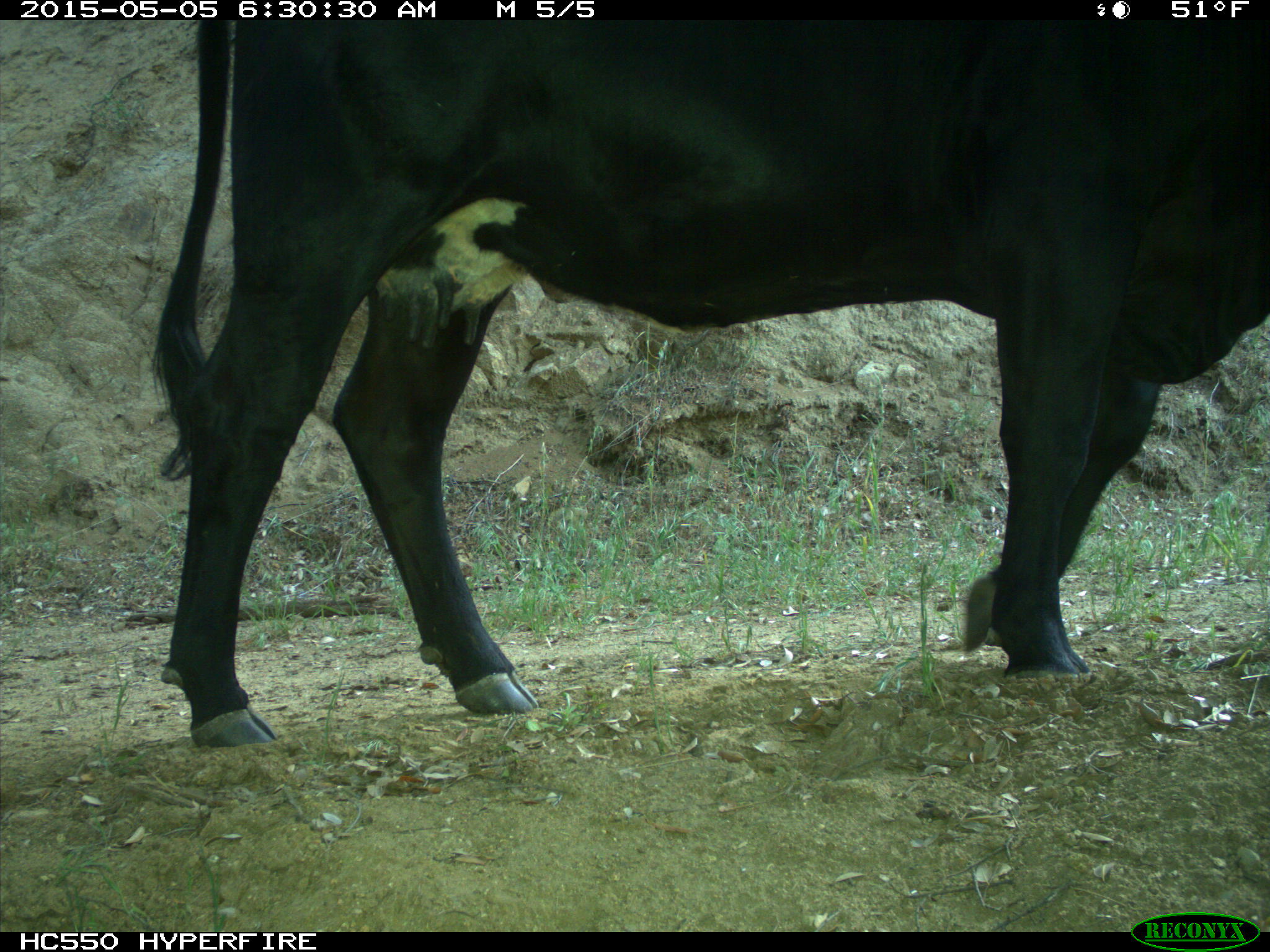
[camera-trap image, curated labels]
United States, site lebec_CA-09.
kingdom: Animalia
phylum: Chordata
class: Mammalia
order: Artiodactyla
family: Bovidae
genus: Bos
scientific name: Bos taurus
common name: domestic cow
Bos taurus (domestic cow).